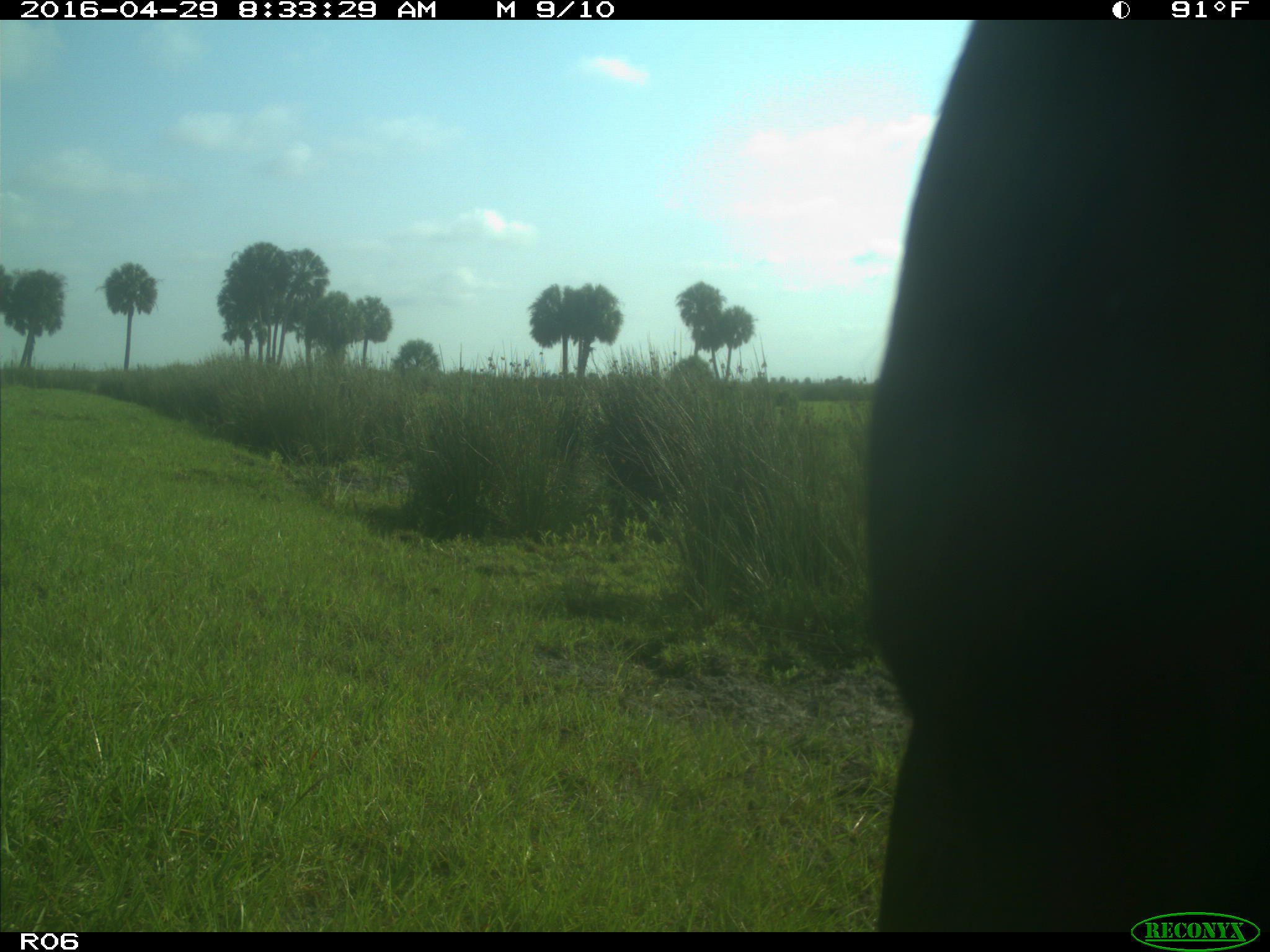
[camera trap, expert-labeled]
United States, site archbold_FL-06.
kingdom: Animalia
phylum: Chordata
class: Mammalia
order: Artiodactyla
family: Bovidae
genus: Bos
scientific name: Bos taurus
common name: domestic cow